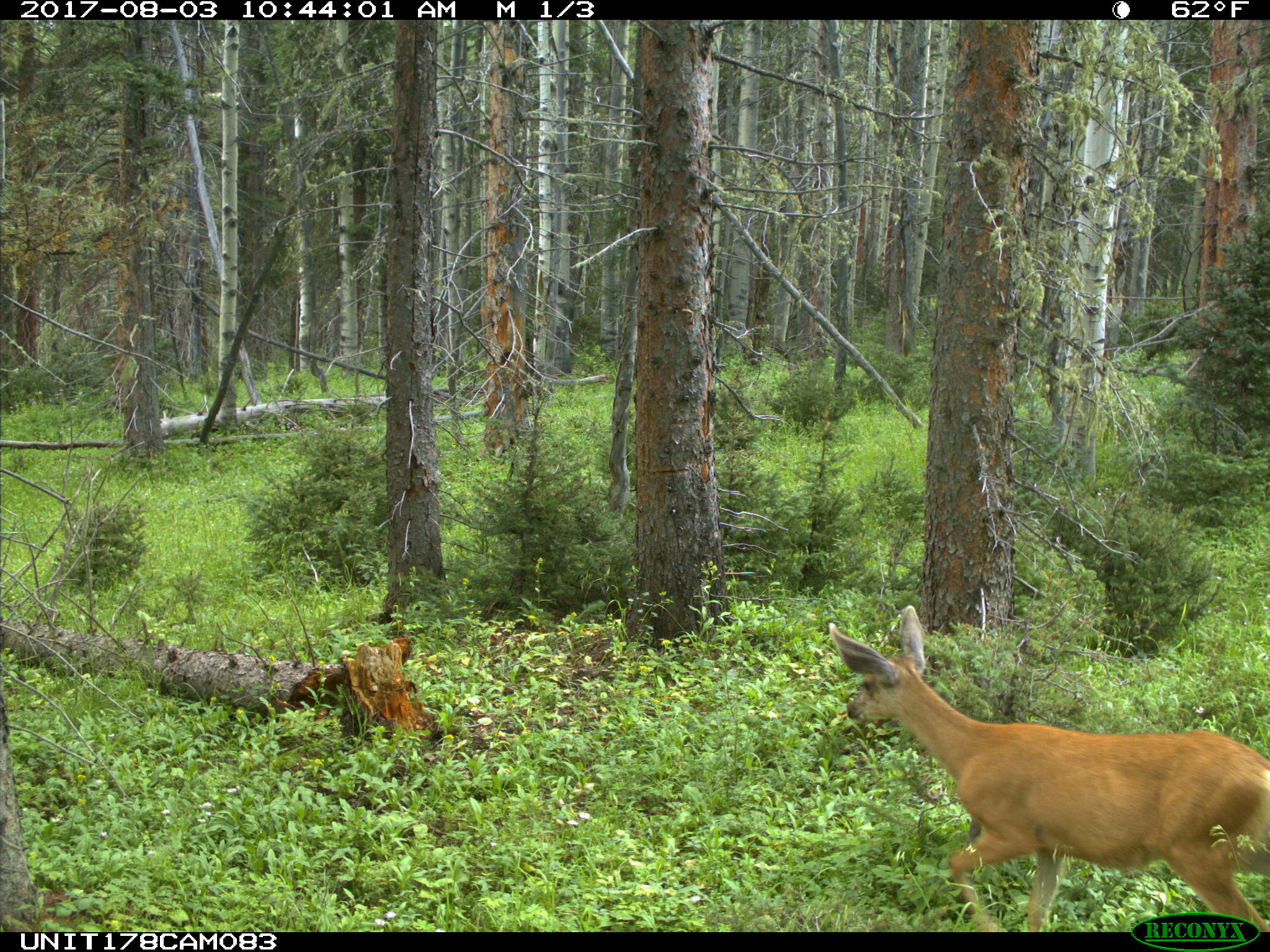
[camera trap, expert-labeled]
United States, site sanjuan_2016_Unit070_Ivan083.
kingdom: Animalia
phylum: Chordata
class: Mammalia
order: Artiodactyla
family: Cervidae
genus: Odocoileus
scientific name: Odocoileus hemionus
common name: mule deer